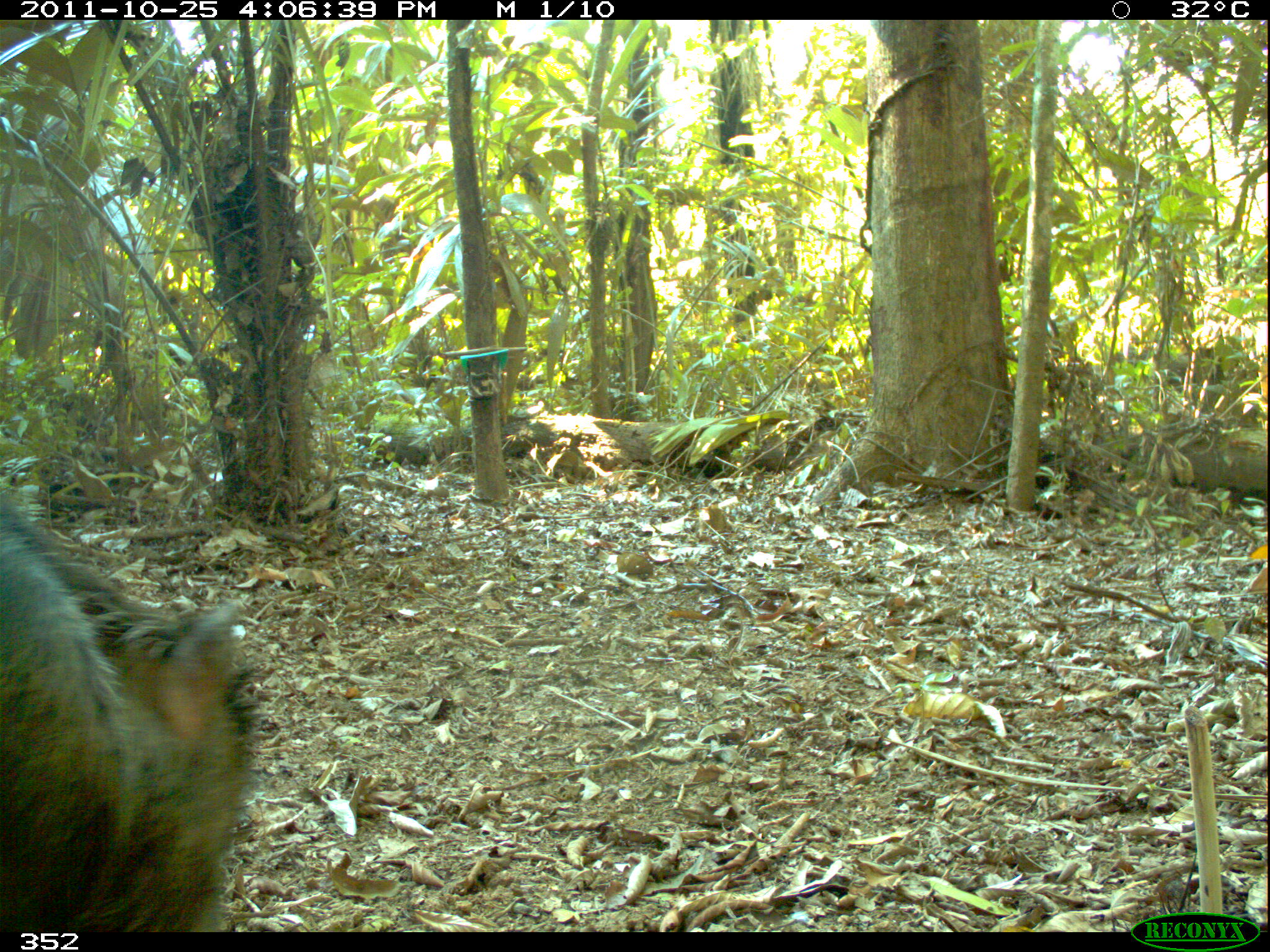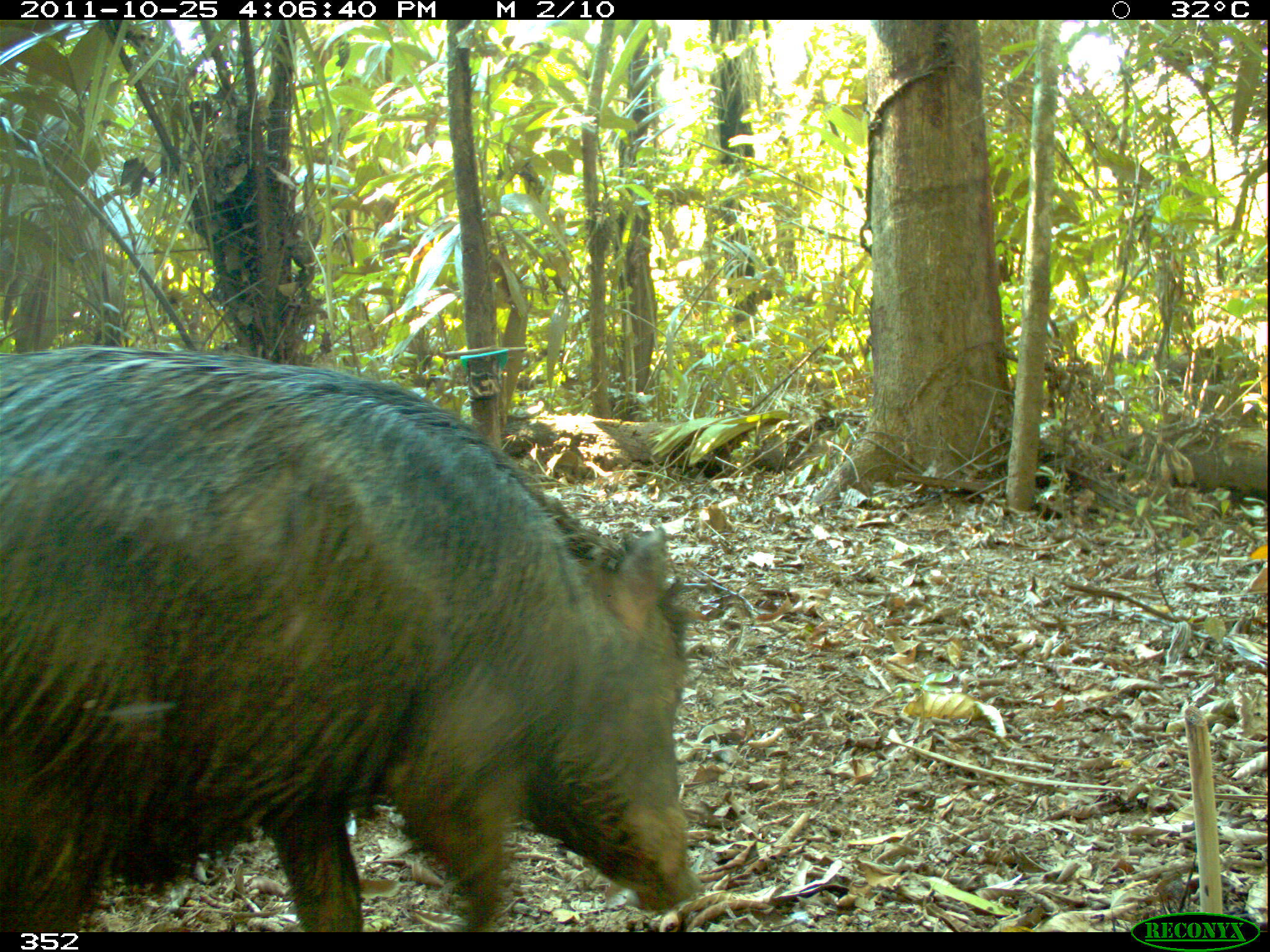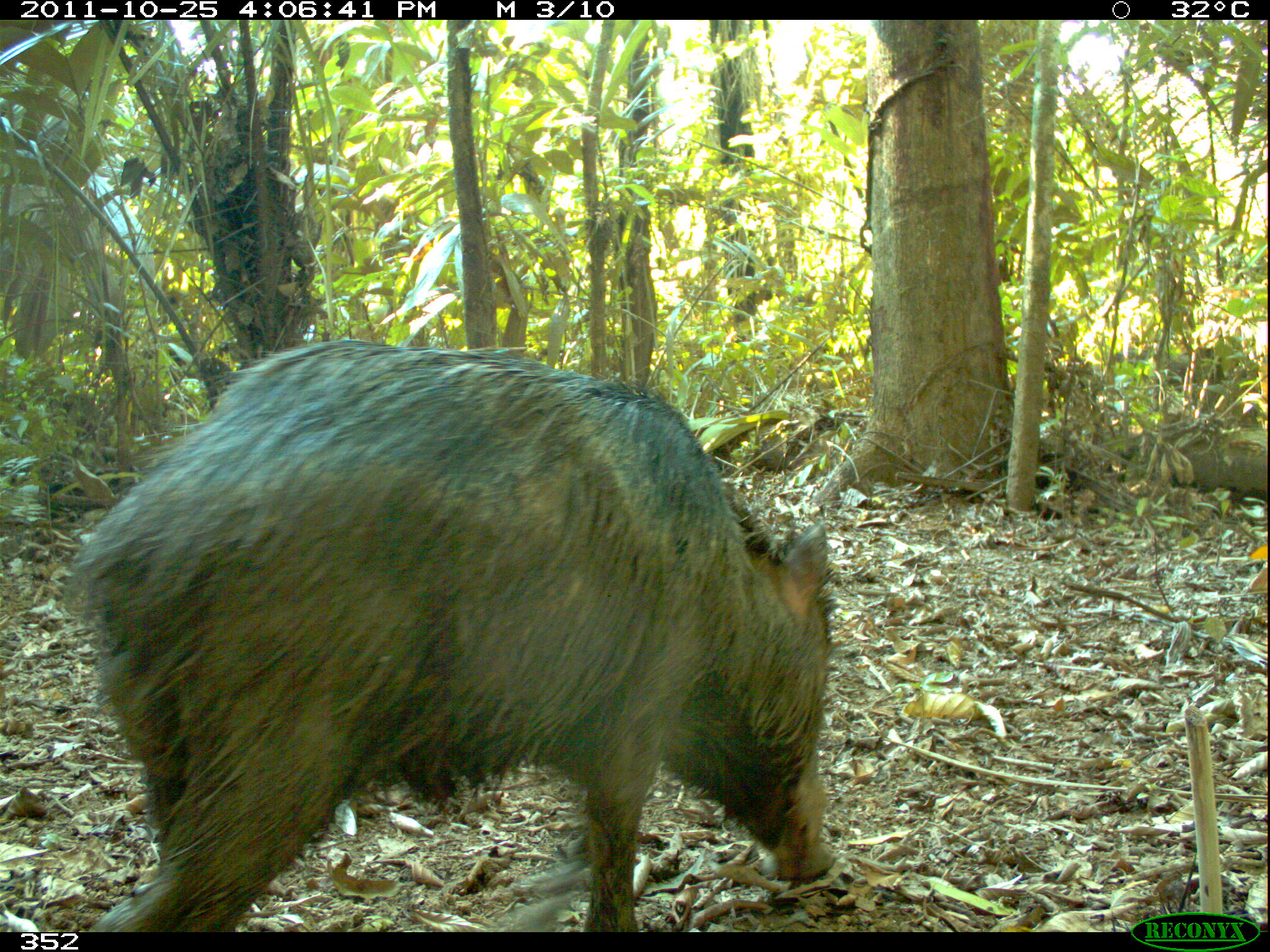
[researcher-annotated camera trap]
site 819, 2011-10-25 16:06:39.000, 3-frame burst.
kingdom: Animalia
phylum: Chordata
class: Mammalia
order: Artiodactyla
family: Tayassuidae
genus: Tayassu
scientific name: Tayassu pecari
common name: white-lipped peccary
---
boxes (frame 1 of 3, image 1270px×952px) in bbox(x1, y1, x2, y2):
tayassu pecari: bbox(0, 482, 256, 932)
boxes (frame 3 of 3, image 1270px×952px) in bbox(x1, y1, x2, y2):
tayassu pecari: bbox(56, 337, 833, 931)